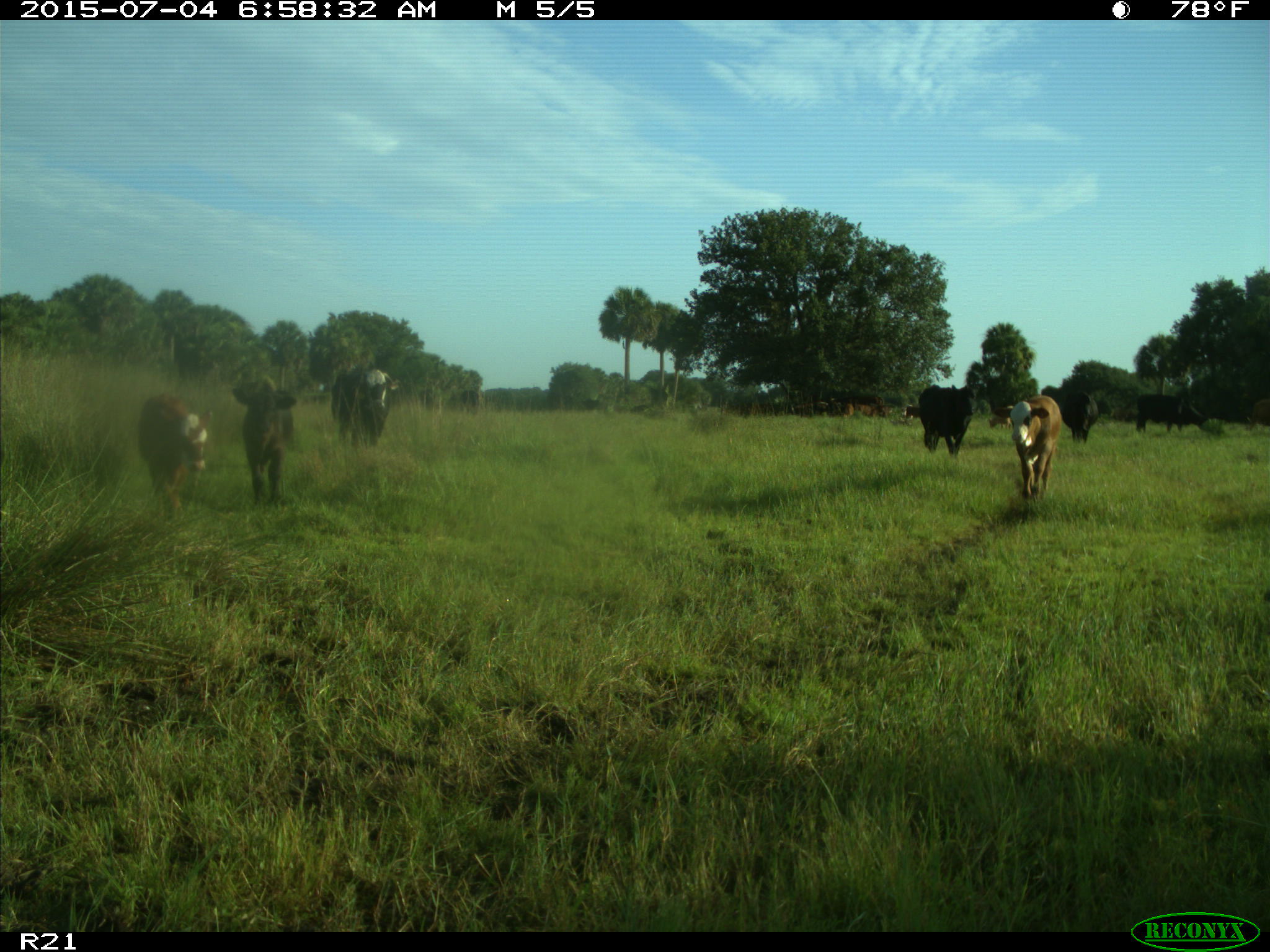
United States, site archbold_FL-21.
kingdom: Animalia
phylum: Chordata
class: Mammalia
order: Artiodactyla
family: Bovidae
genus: Bos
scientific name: Bos taurus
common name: domestic cow